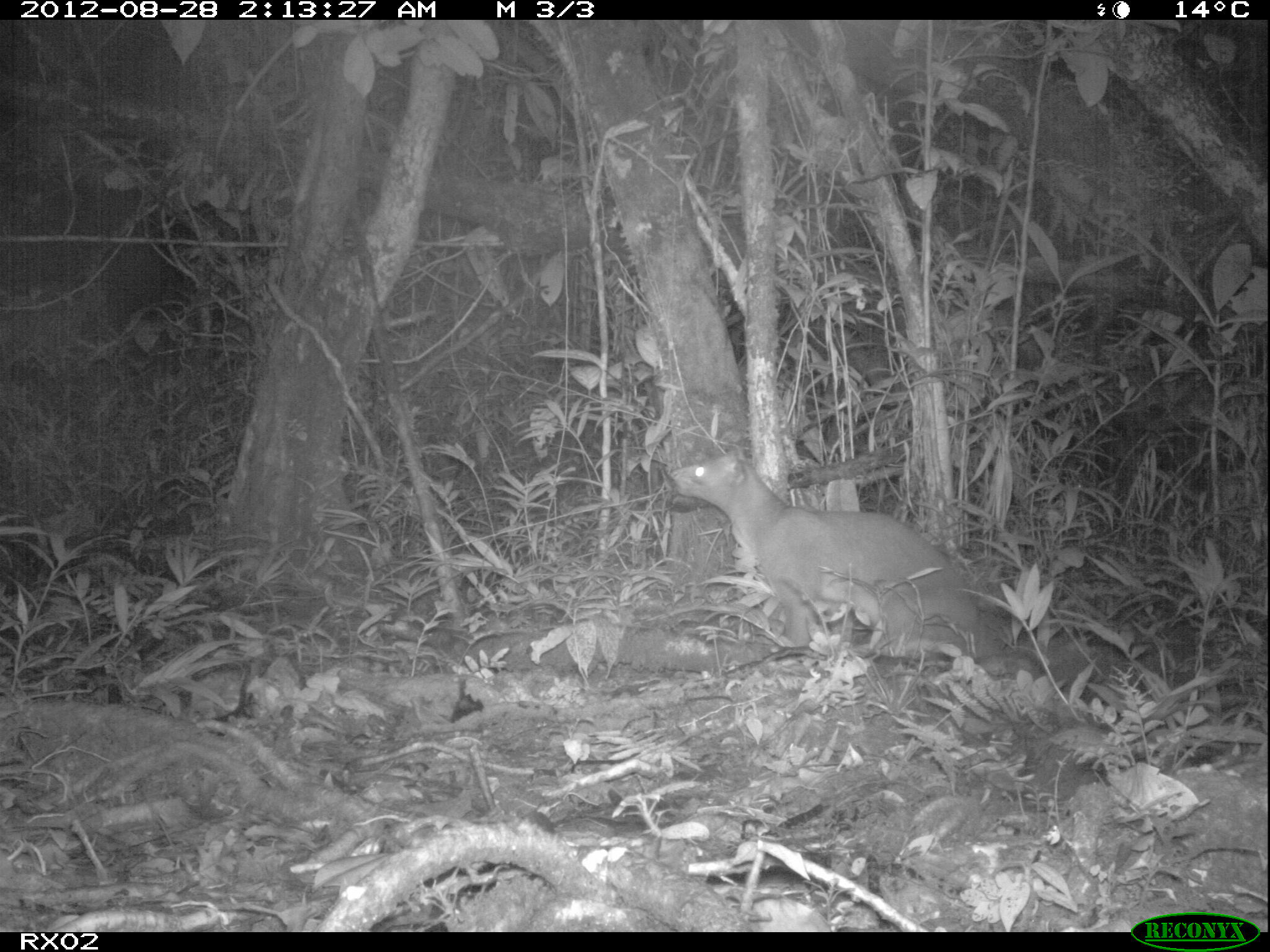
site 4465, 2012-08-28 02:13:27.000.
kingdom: Animalia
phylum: Chordata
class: Mammalia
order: Carnivora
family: Eupleridae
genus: Cryptoprocta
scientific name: Cryptoprocta ferox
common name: fossa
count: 1